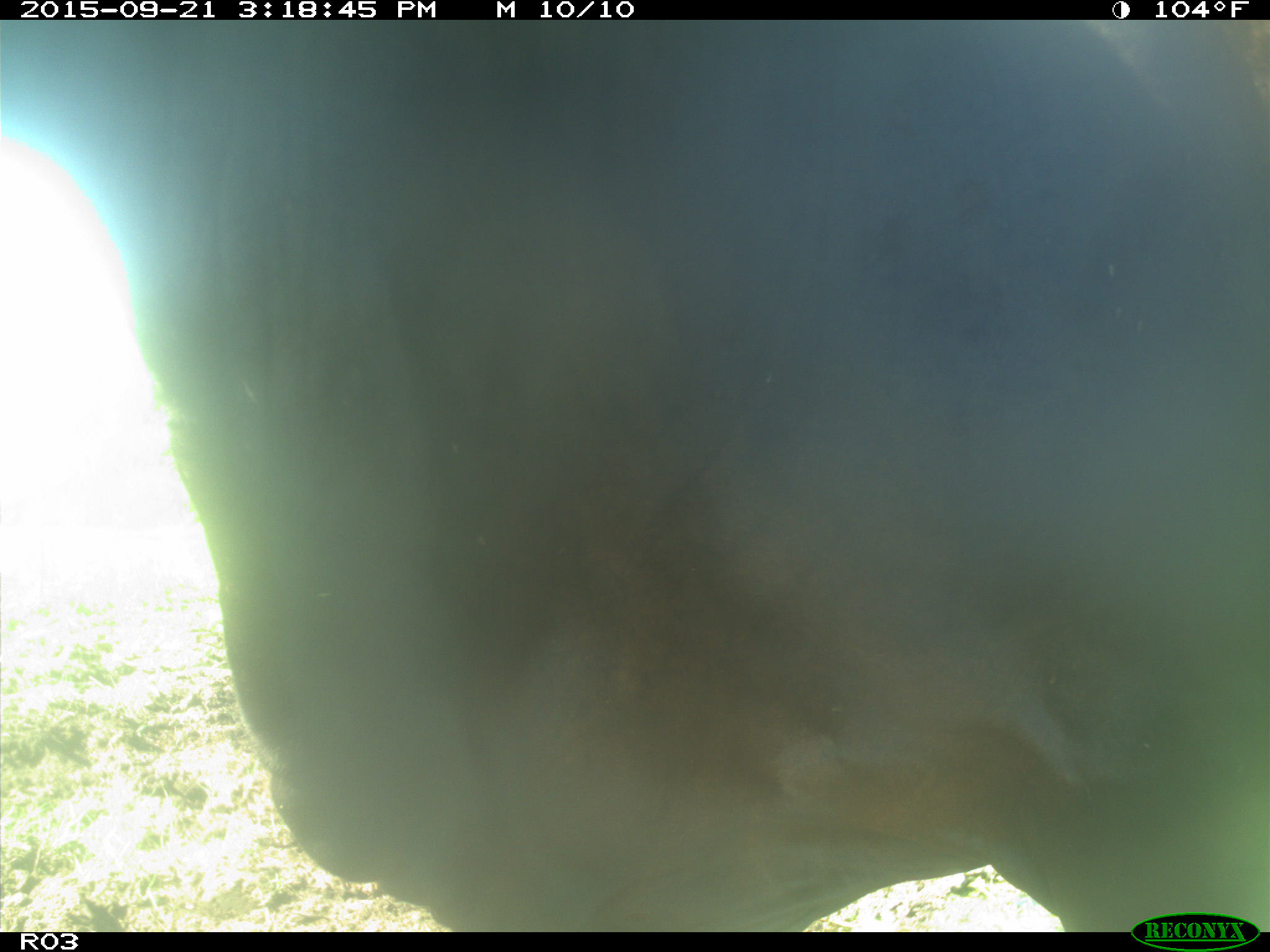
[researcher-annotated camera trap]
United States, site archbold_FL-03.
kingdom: Animalia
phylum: Chordata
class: Mammalia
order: Artiodactyla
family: Bovidae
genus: Bos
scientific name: Bos taurus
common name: domestic cow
Bos taurus (domestic cow).